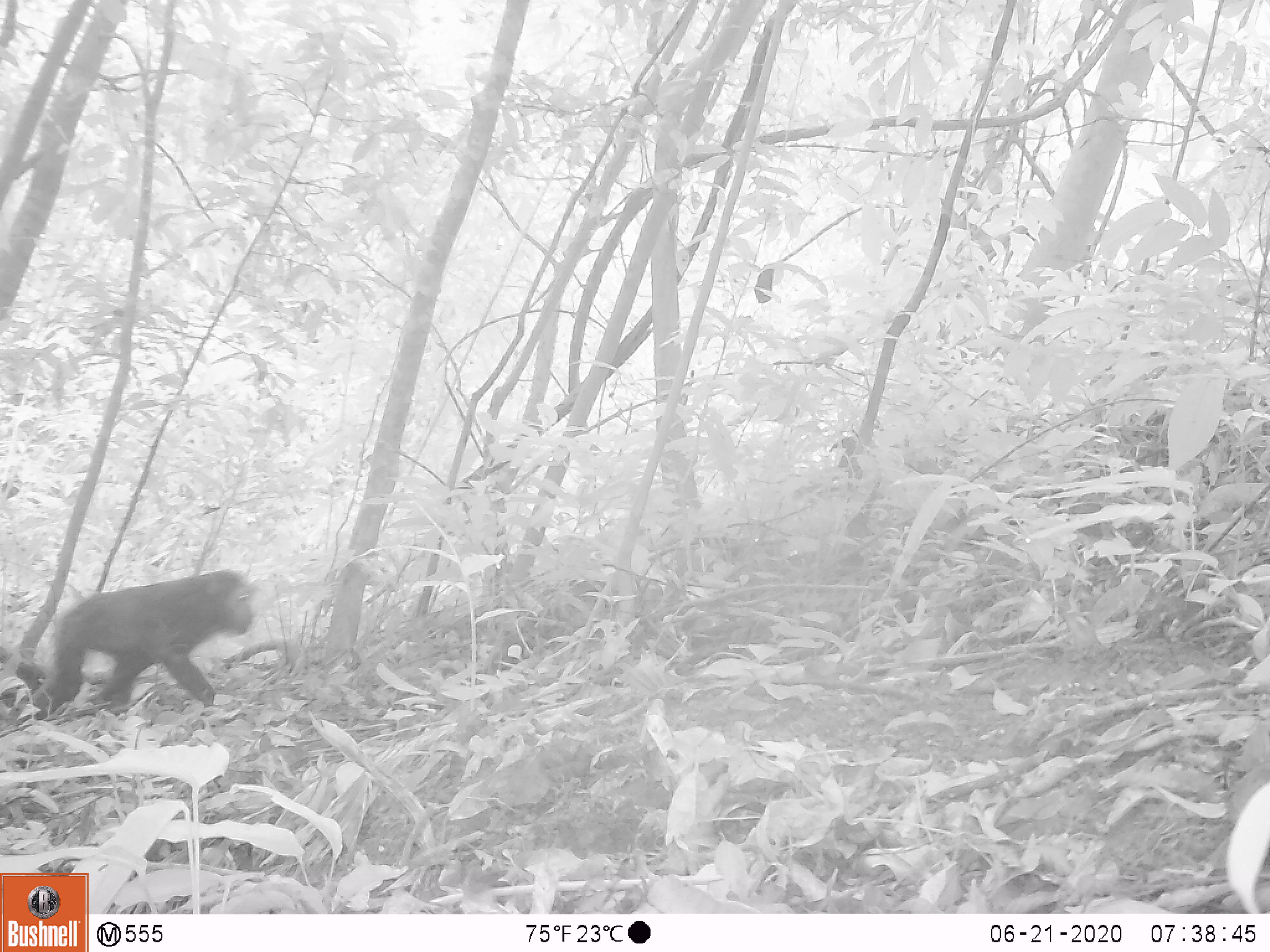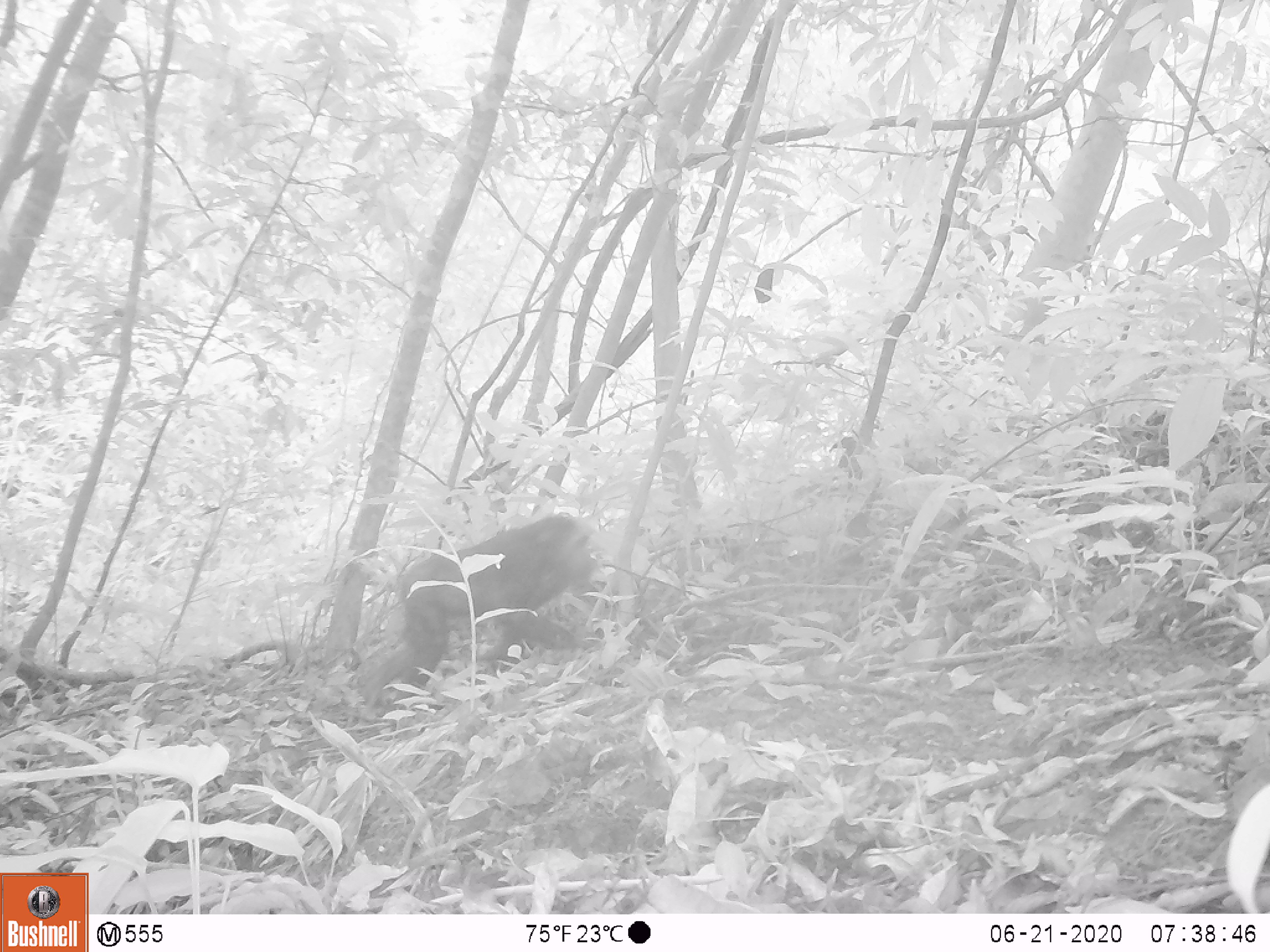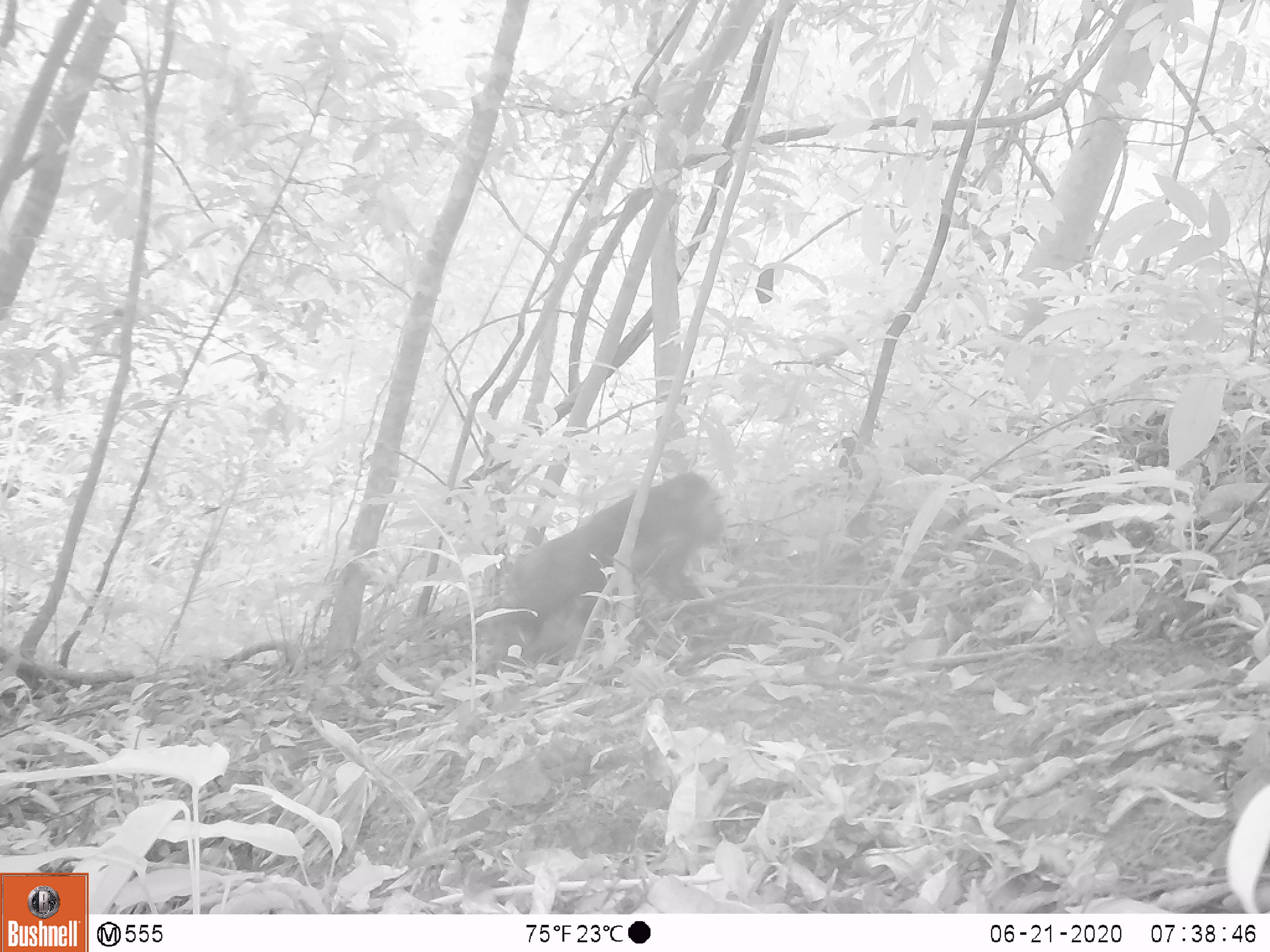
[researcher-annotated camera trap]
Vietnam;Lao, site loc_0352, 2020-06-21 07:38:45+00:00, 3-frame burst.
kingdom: Animalia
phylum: Chordata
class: Mammalia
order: Primates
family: Cercopithecidae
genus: Macaca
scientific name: Macaca arctoides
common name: stump-tailed macaque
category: stump tailed macaque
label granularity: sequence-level